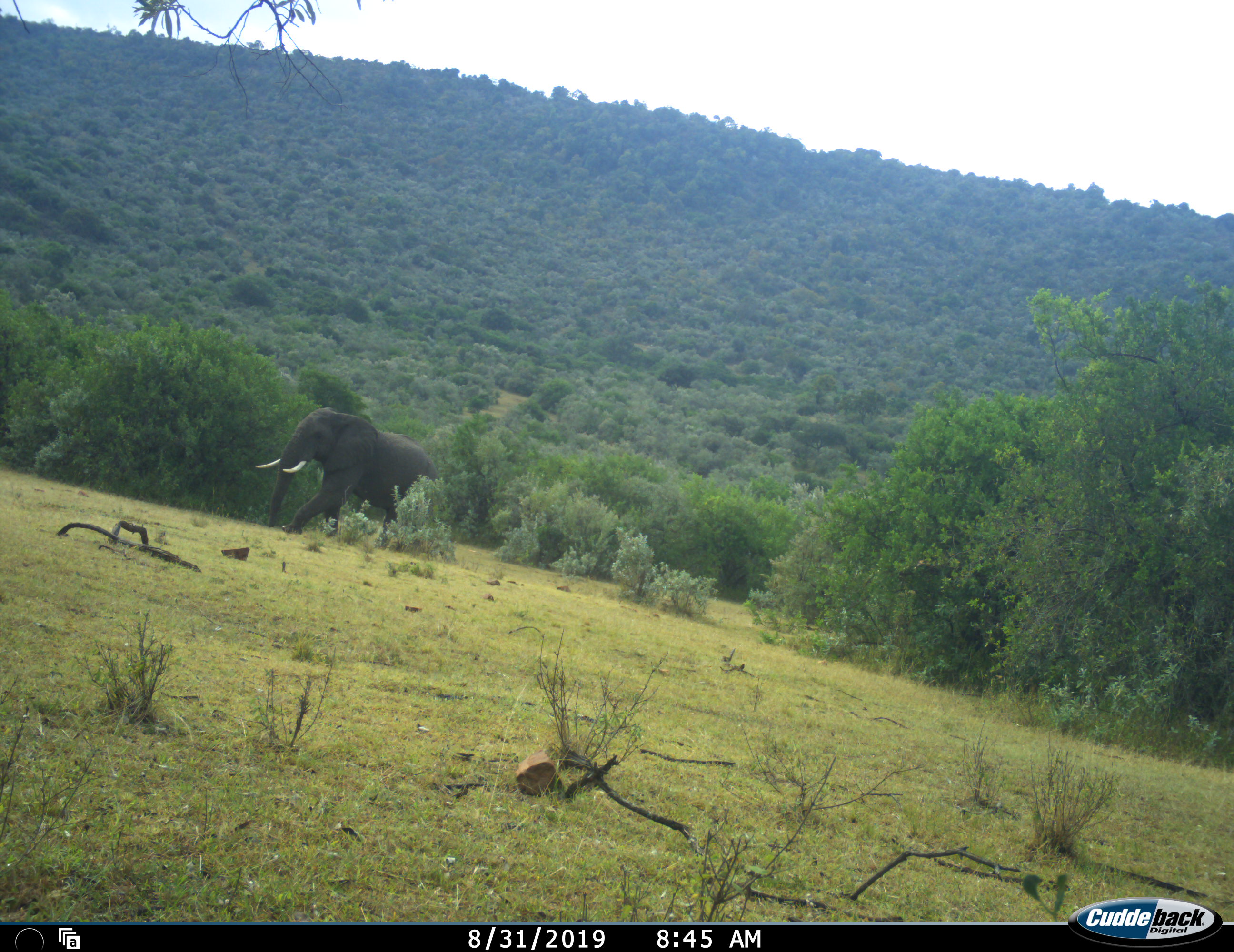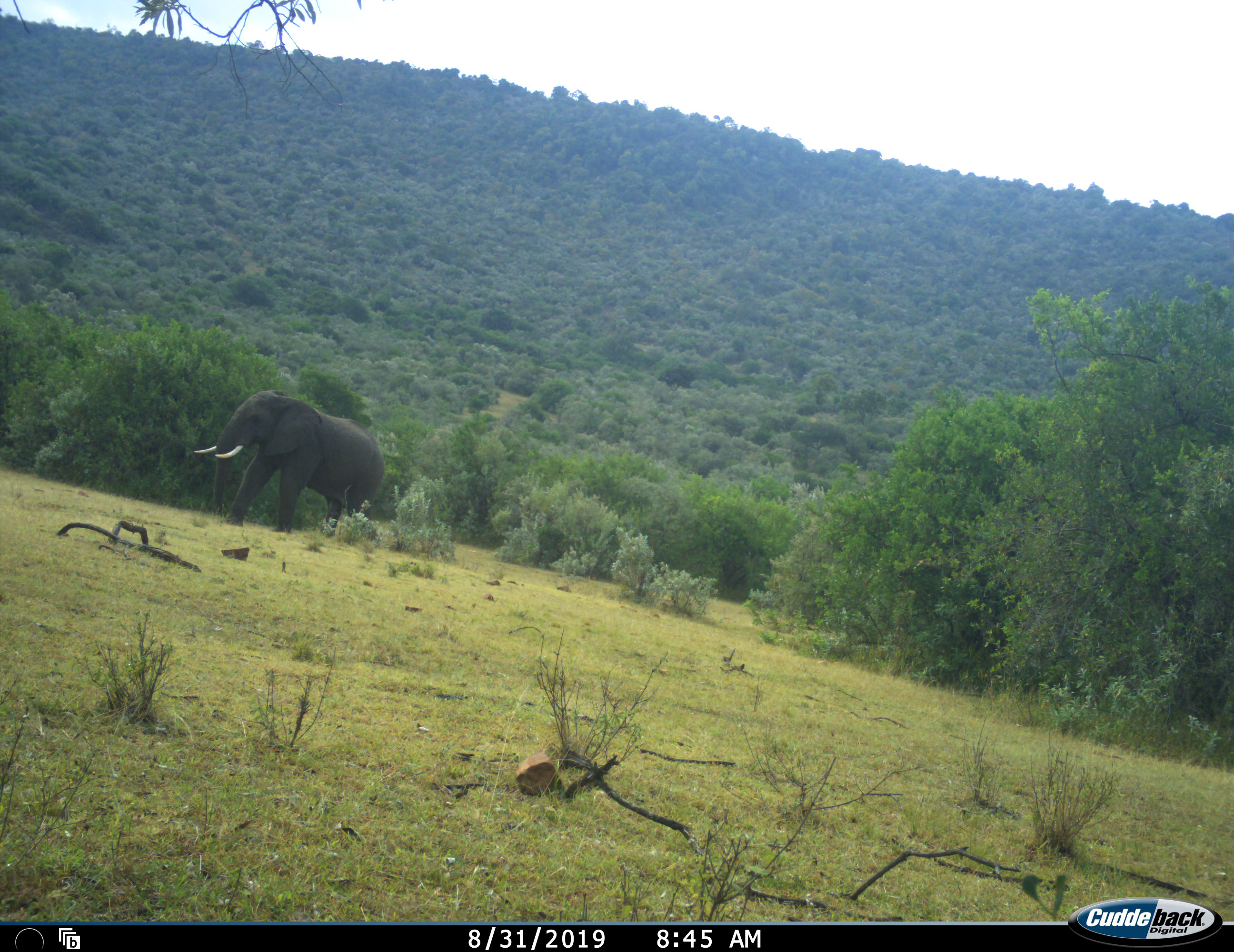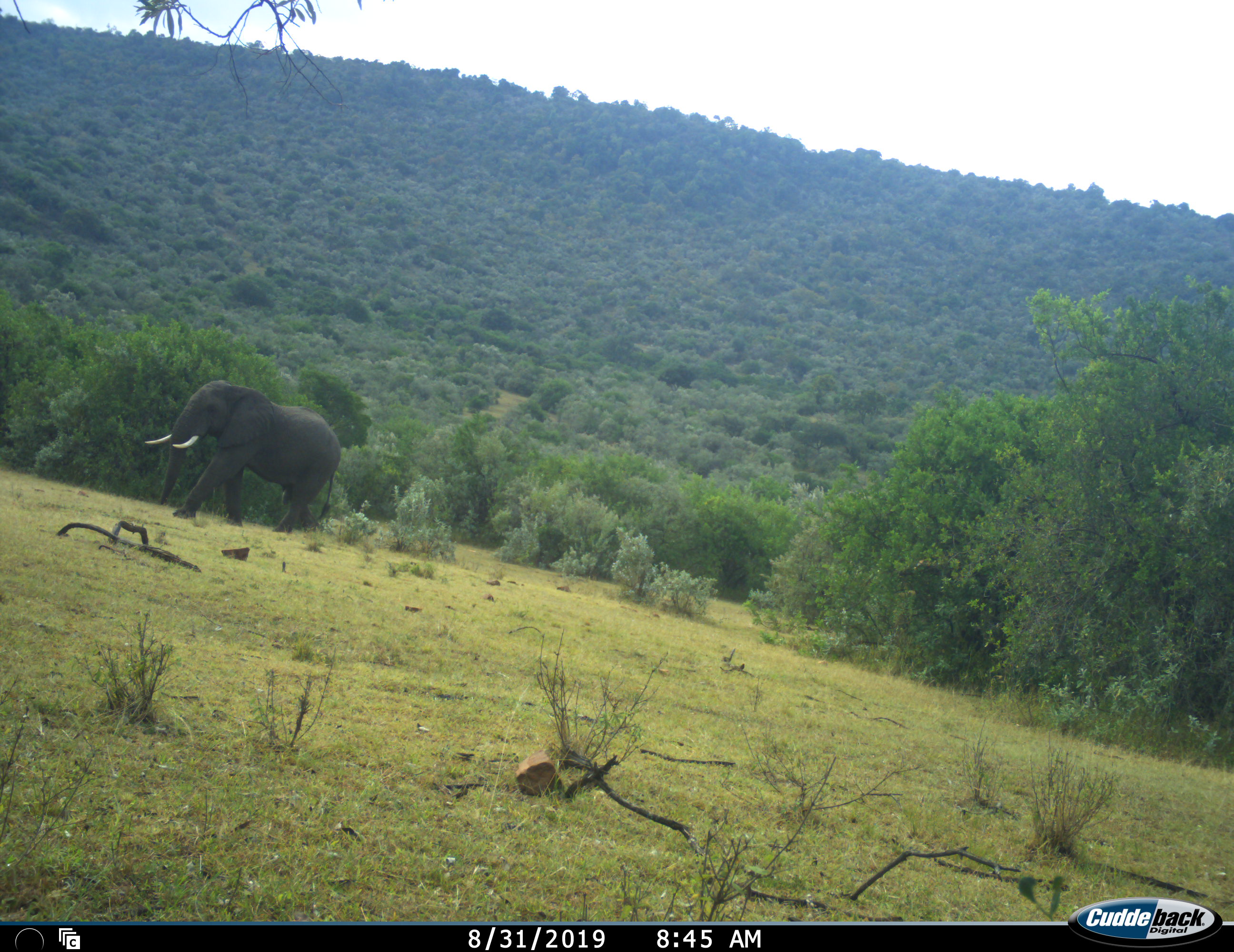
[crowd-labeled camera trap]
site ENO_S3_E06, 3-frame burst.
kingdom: Animalia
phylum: Chordata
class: Mammalia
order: Proboscidea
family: Elephantidae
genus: Loxodonta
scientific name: Loxodonta africana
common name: african bush elephant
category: elephant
Elephant (african bush elephant) (Loxodonta africana), count 1. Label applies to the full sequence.